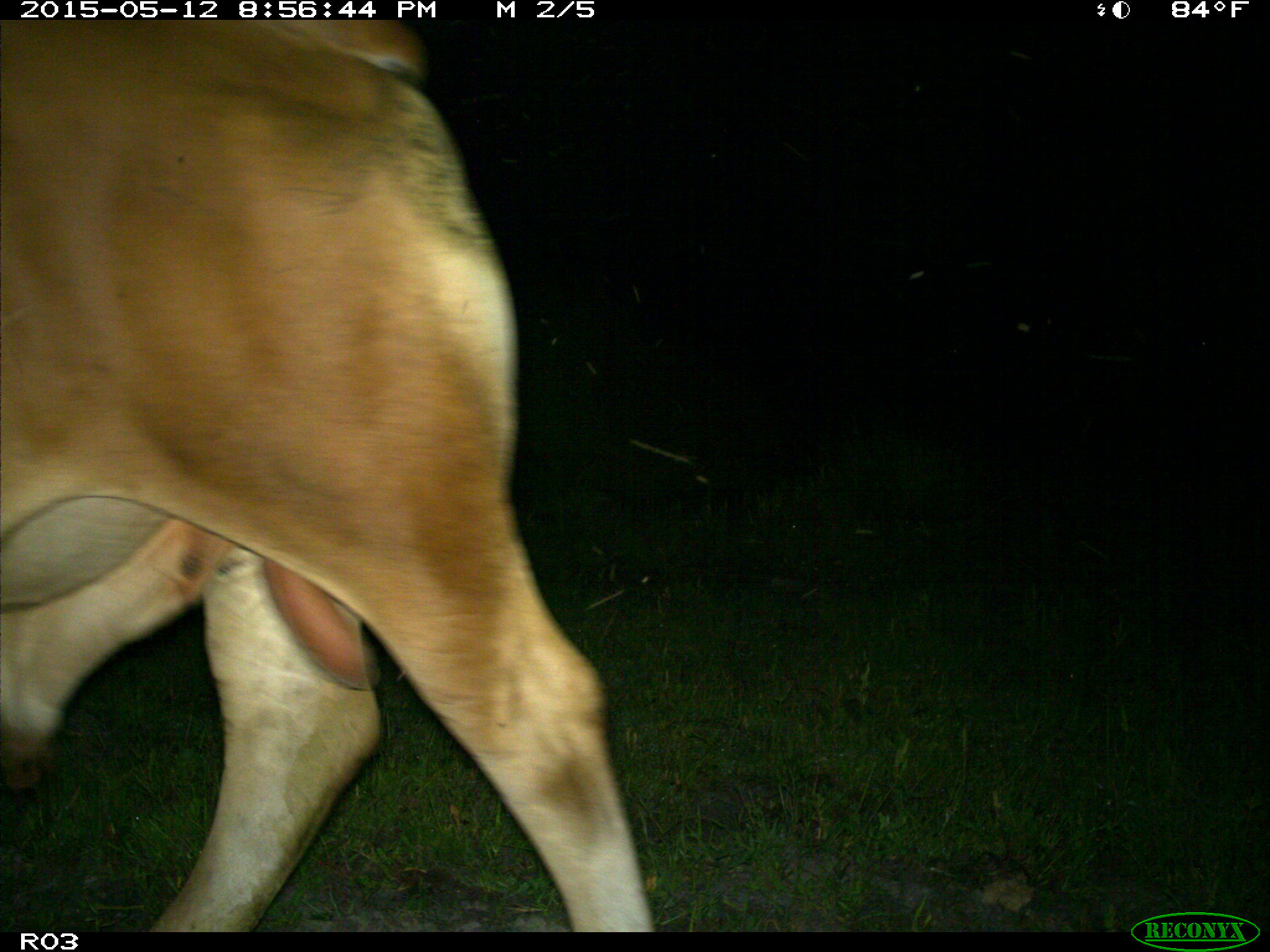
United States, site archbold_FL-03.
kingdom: Animalia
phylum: Chordata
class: Mammalia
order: Artiodactyla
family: Bovidae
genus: Bos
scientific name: Bos taurus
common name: domestic cow